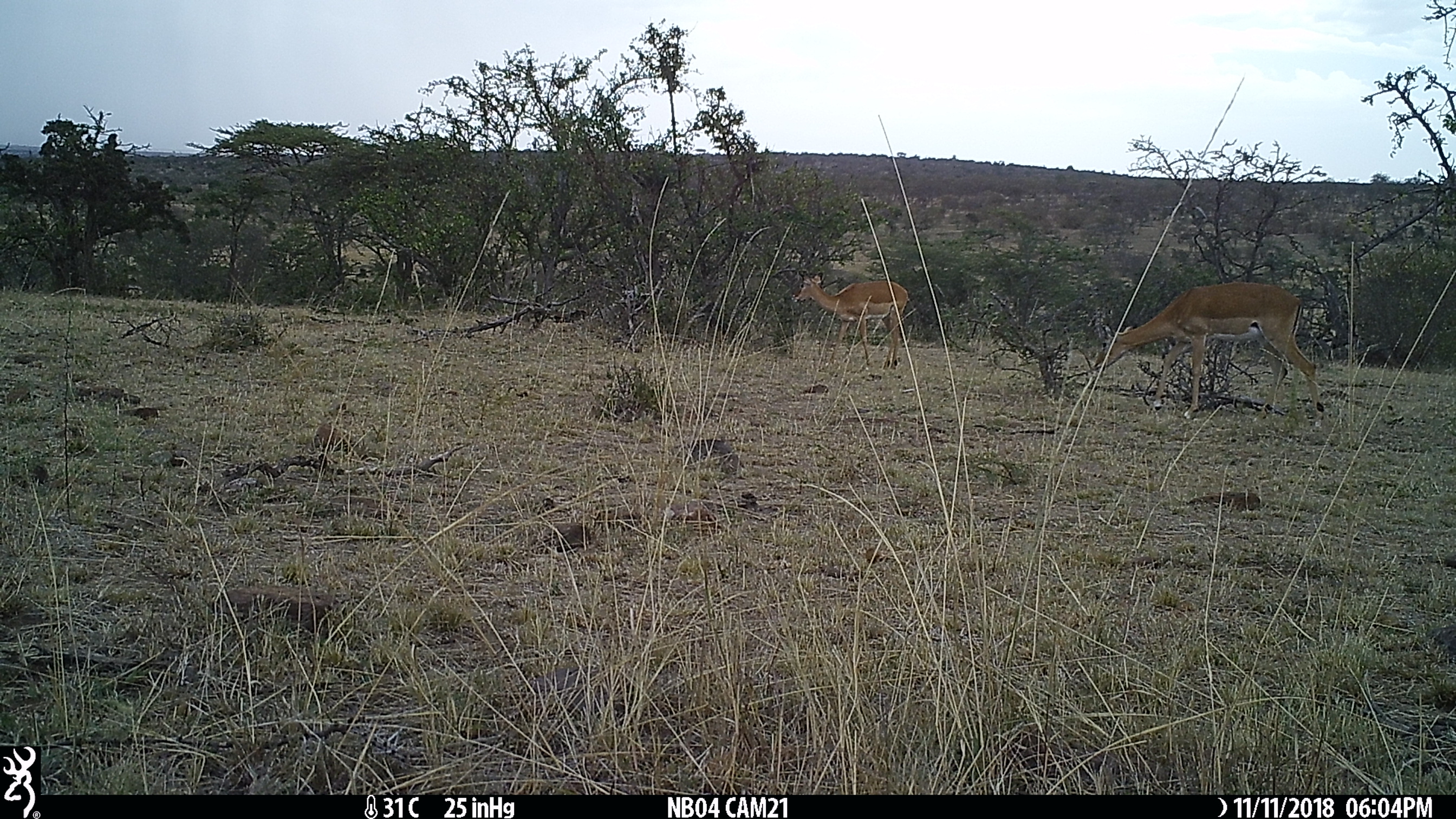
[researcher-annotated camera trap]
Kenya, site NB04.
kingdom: Animalia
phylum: Chordata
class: Mammalia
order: Artiodactyla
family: Bovidae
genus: Aepyceros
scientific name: Aepyceros melampus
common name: impala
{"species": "impala (Aepyceros melampus)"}